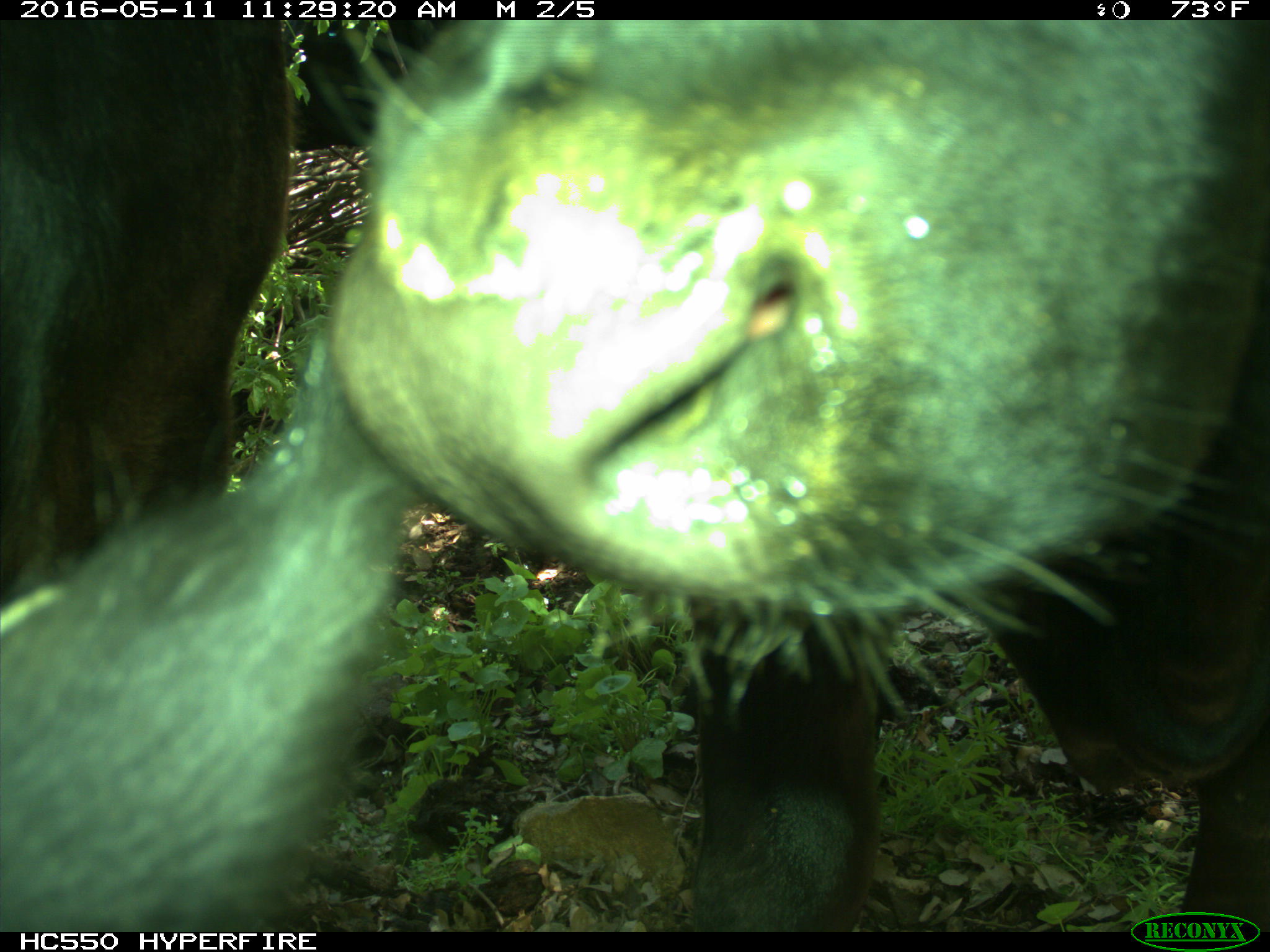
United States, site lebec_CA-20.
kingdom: Animalia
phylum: Chordata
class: Mammalia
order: Artiodactyla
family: Bovidae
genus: Bos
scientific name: Bos taurus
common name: domestic cow